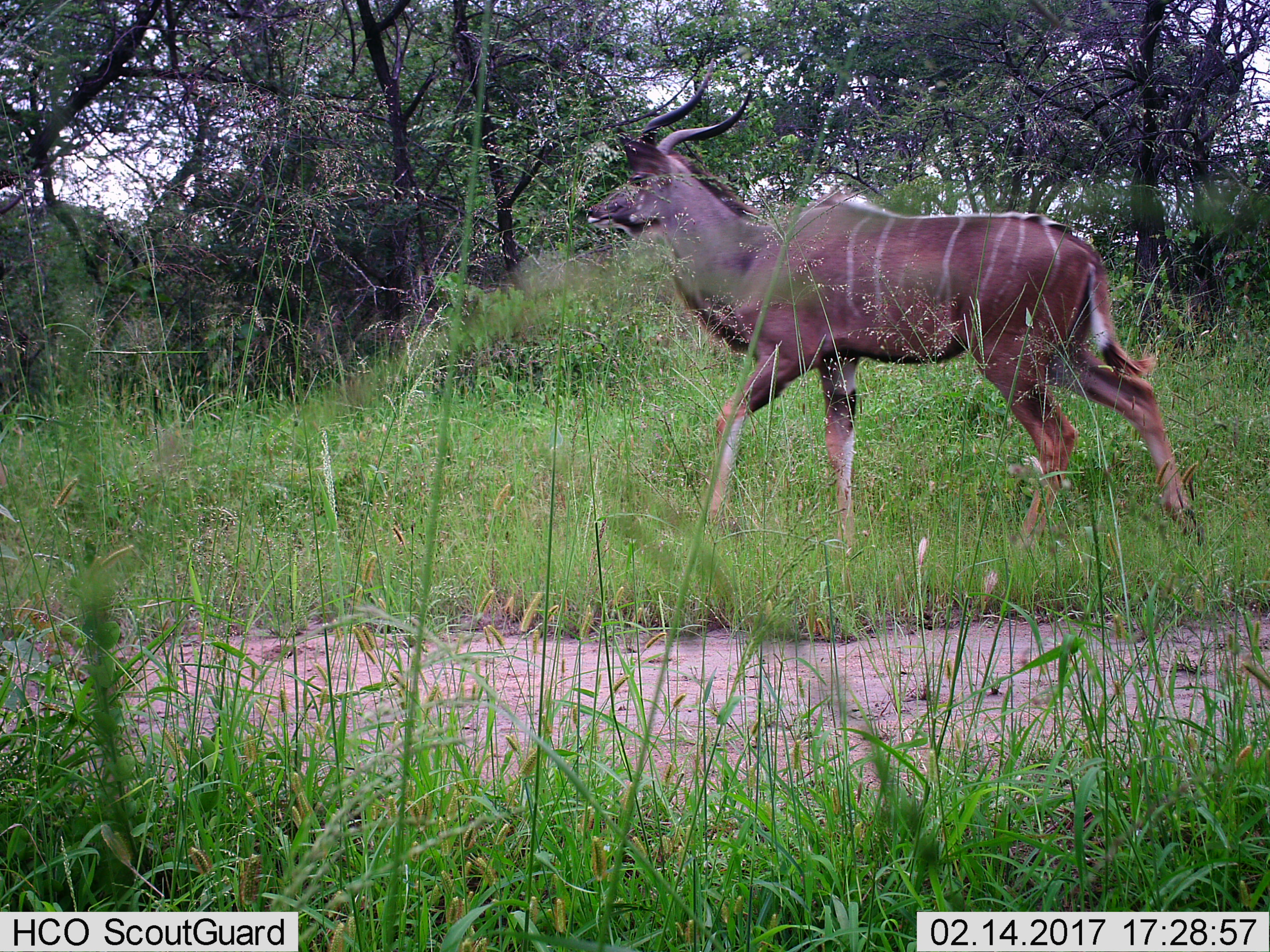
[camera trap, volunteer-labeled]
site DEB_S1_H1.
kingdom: Animalia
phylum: Chordata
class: Mammalia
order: Artiodactyla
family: Bovidae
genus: Tragelaphus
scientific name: Tragelaphus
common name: kudu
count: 1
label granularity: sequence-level